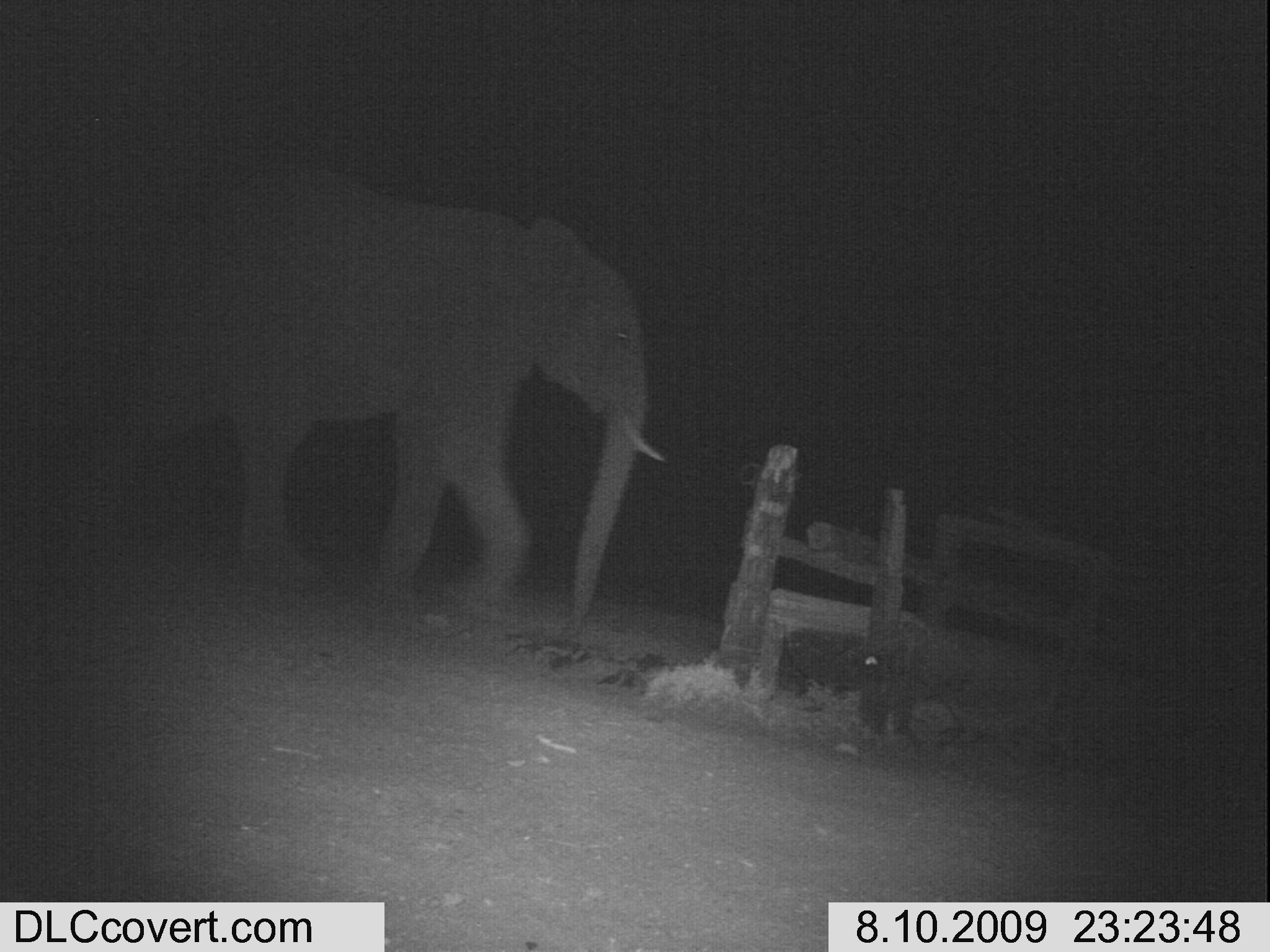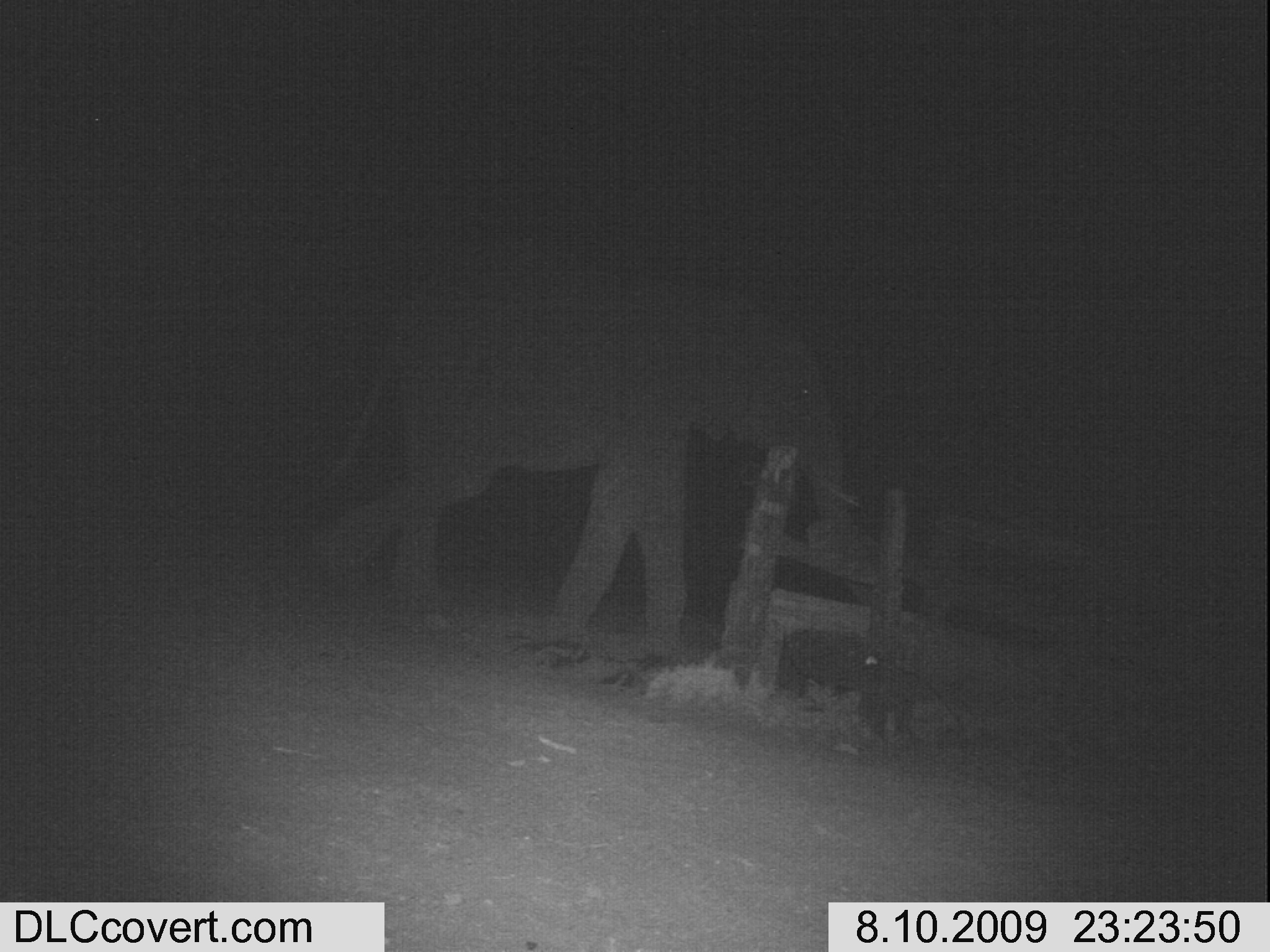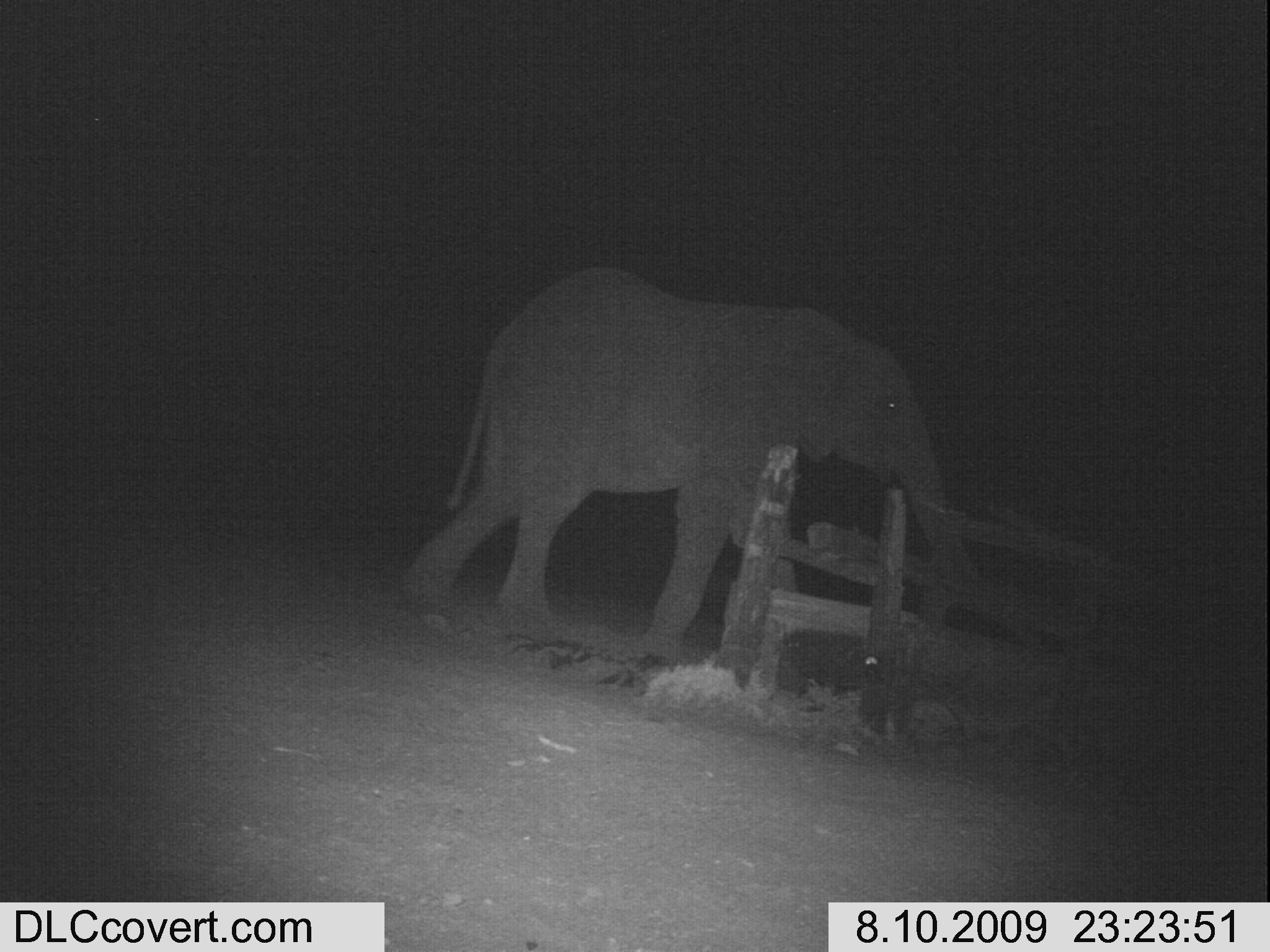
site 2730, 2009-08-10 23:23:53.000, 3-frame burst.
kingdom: Animalia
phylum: Chordata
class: Mammalia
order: Proboscidea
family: Elephantidae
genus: Loxodonta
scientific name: Loxodonta africana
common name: african bush elephant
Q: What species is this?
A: Loxodonta africana (african bush elephant).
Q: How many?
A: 1.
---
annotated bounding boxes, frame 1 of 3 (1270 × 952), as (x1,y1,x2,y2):
loxodonta africana: (107,167,668,624)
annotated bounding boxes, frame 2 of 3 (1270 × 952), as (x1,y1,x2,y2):
loxodonta africana: (321,267,878,656)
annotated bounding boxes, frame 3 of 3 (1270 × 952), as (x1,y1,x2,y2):
loxodonta africana: (406,272,980,666)